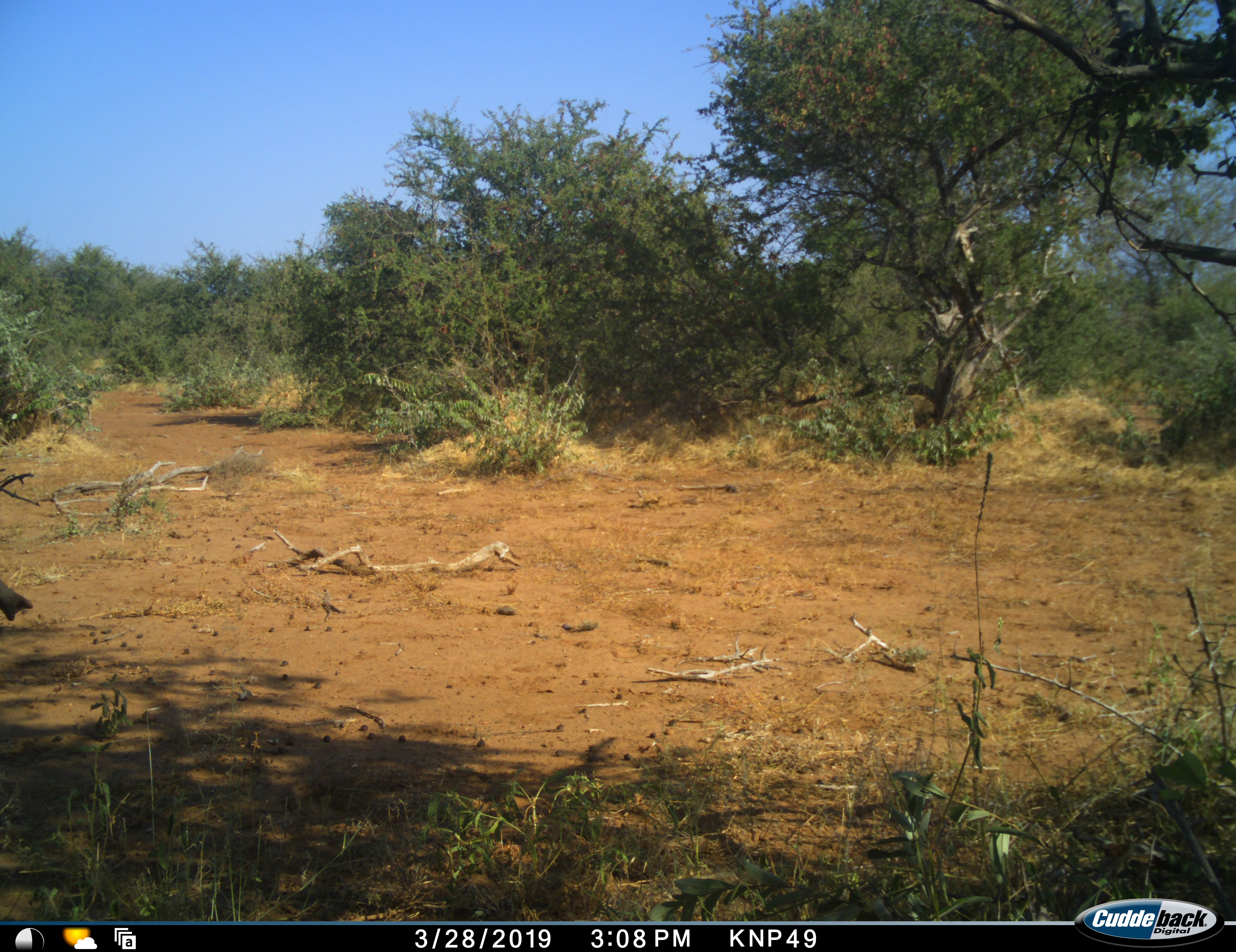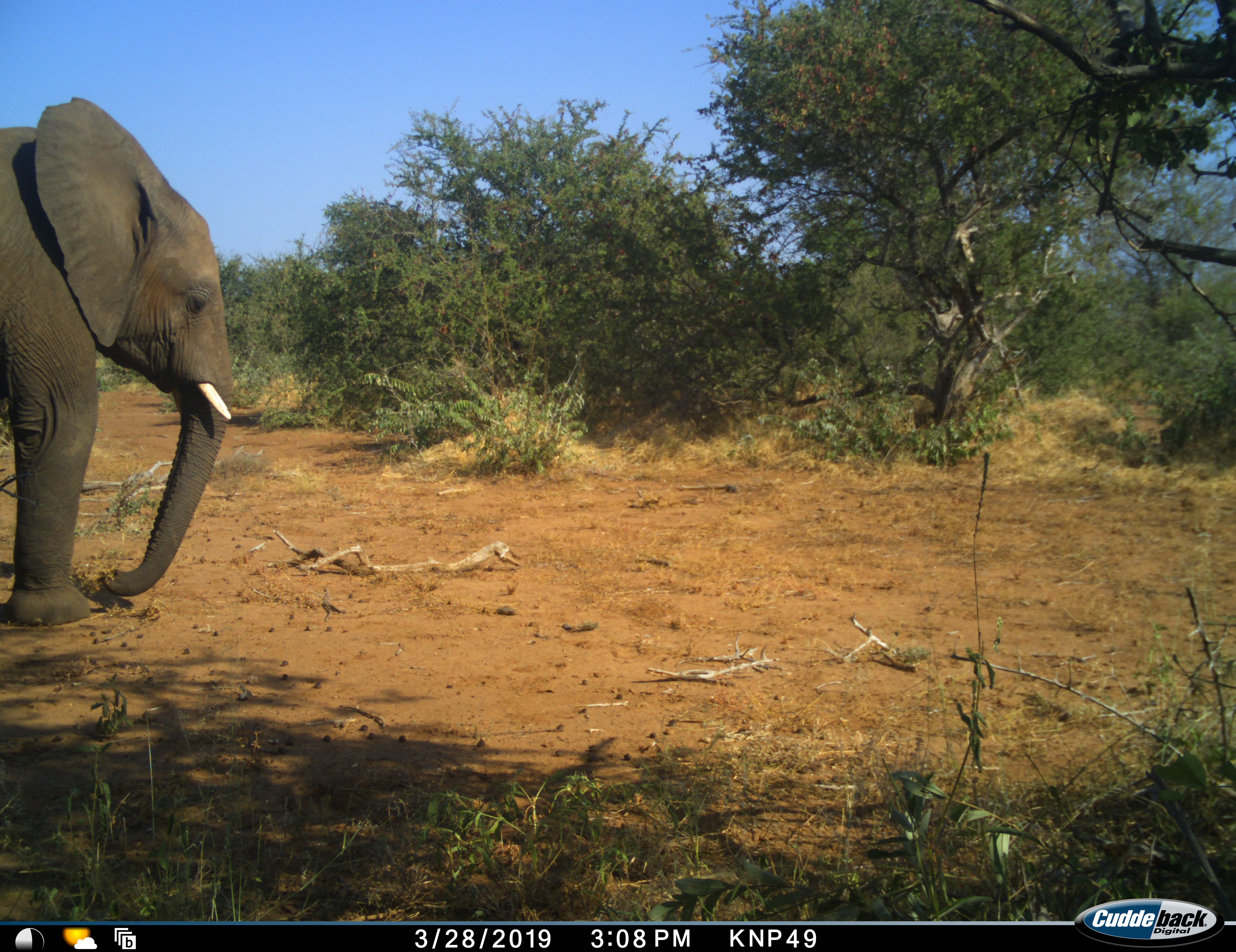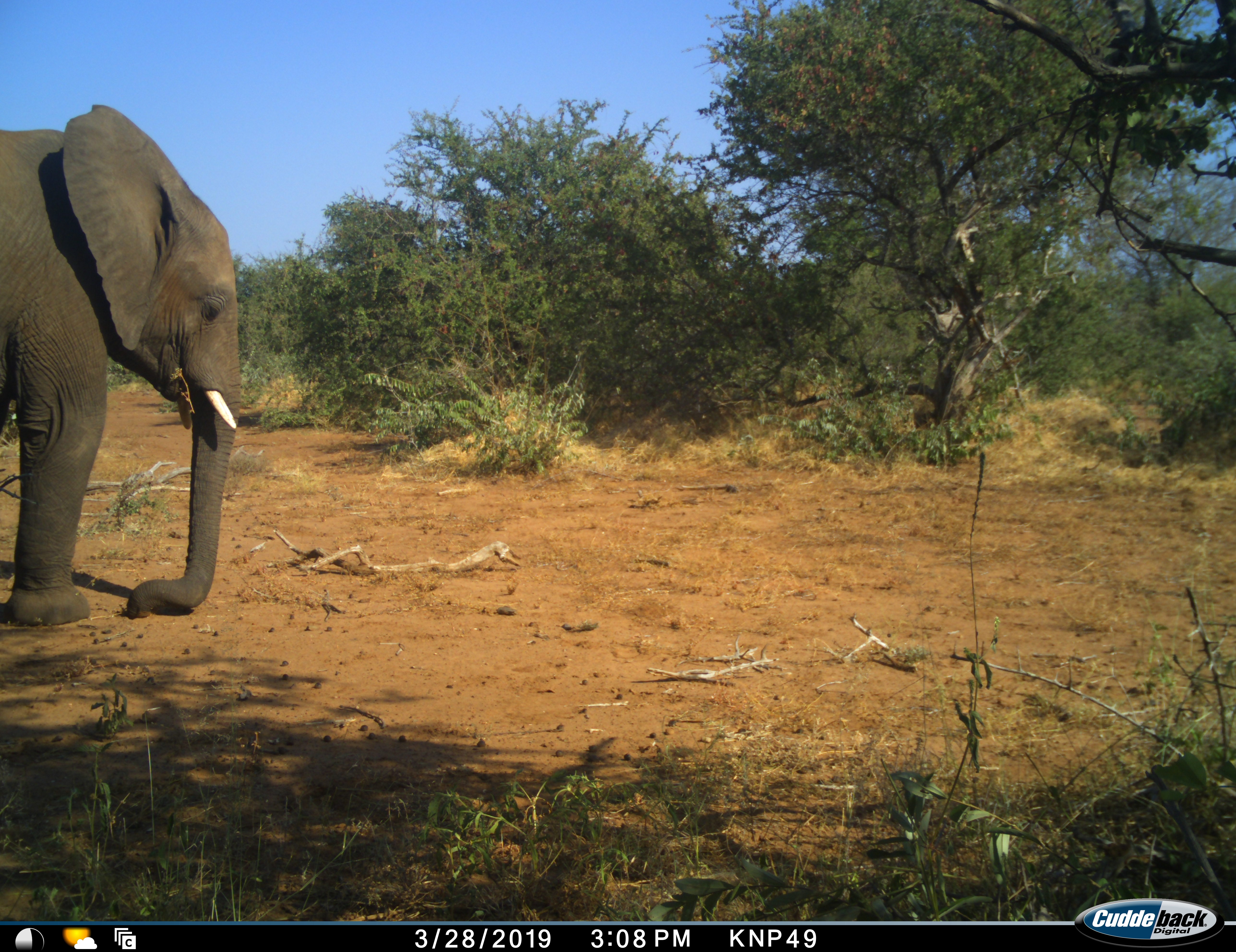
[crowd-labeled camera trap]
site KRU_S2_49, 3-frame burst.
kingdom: Animalia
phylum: Chordata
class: Mammalia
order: Proboscidea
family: Elephantidae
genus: Loxodonta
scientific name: Loxodonta africana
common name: african bush elephant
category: elephant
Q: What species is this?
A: Elephant (african bush elephant) (Loxodonta africana).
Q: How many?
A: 1.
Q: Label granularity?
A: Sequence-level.